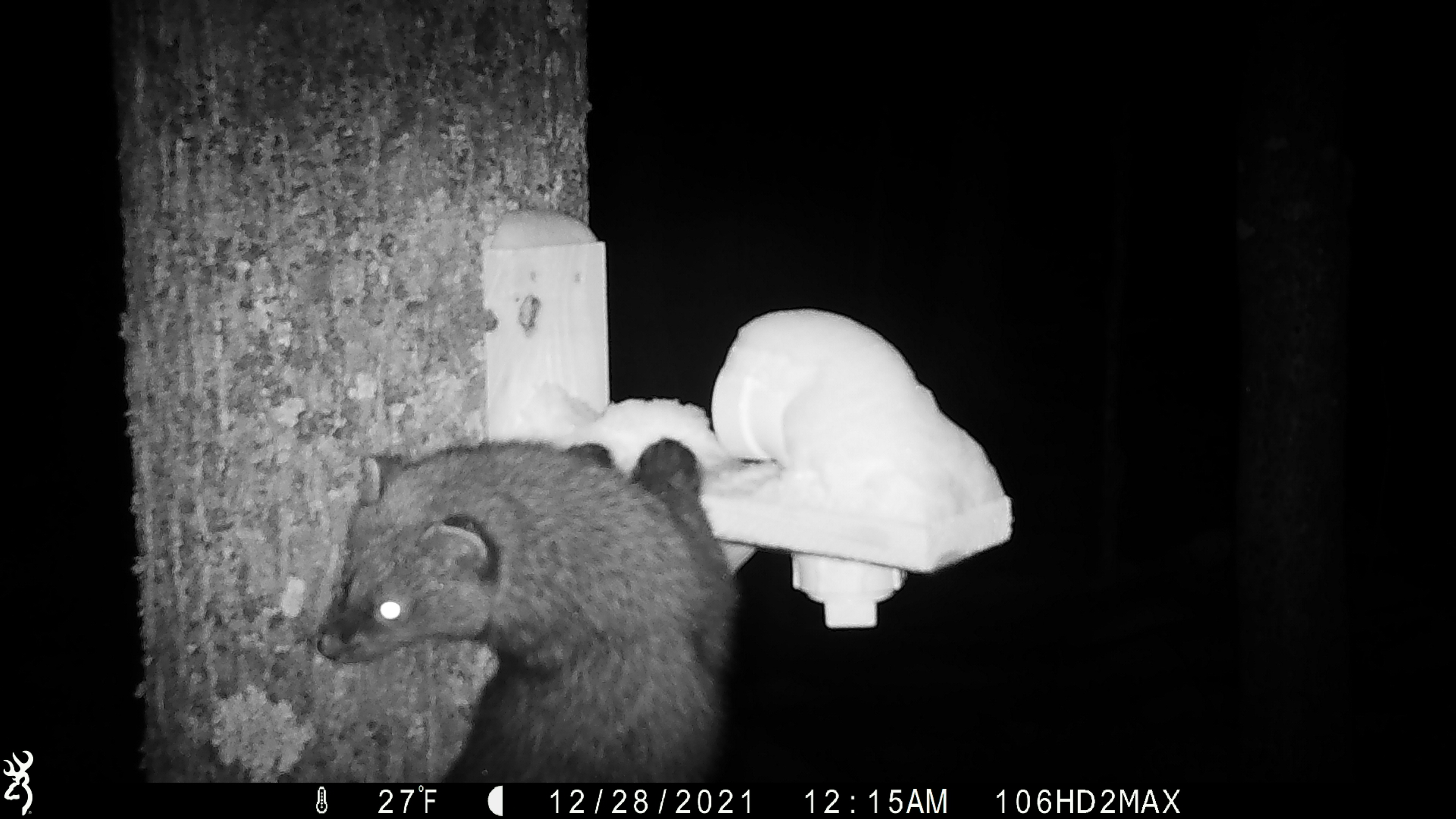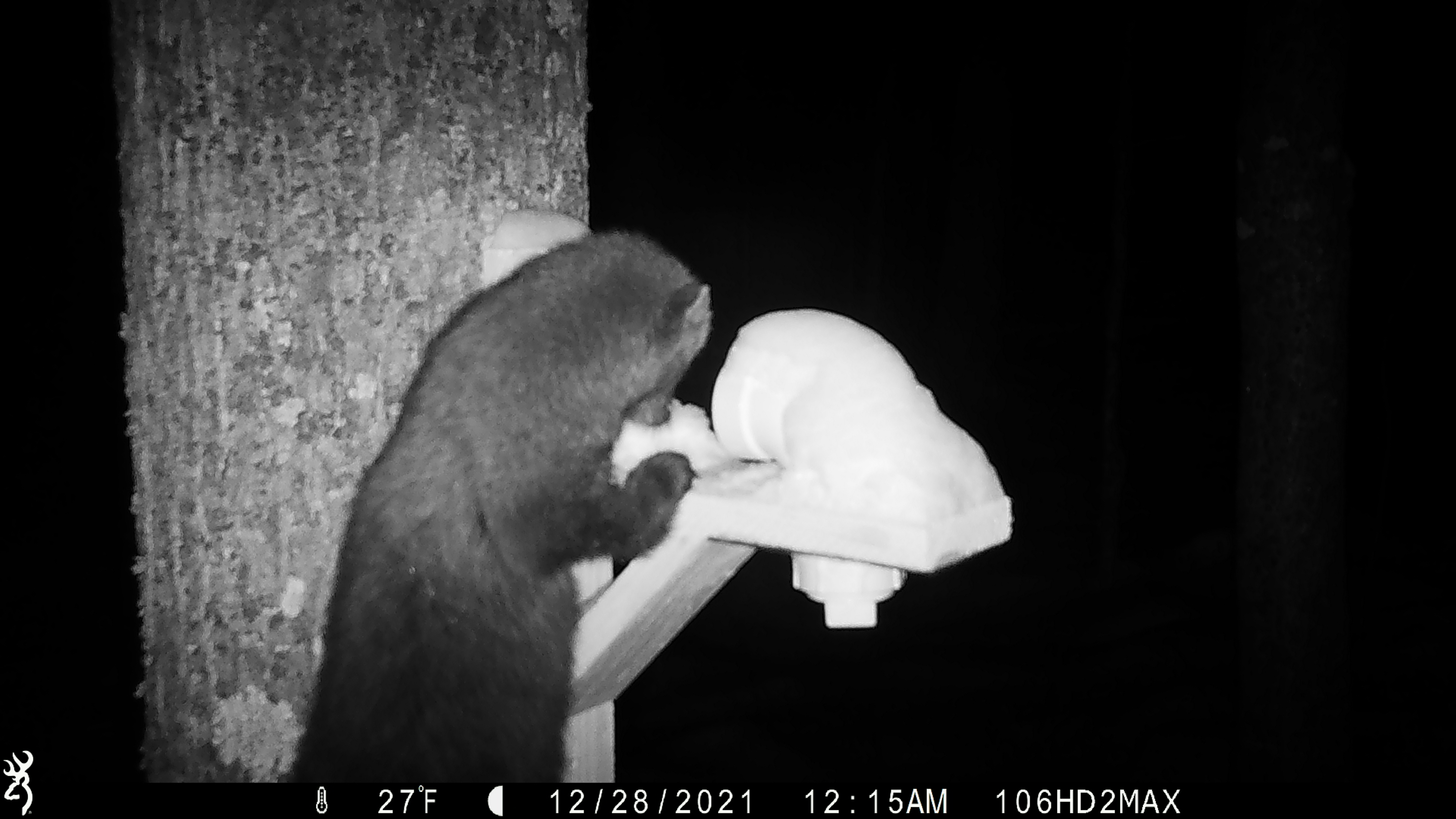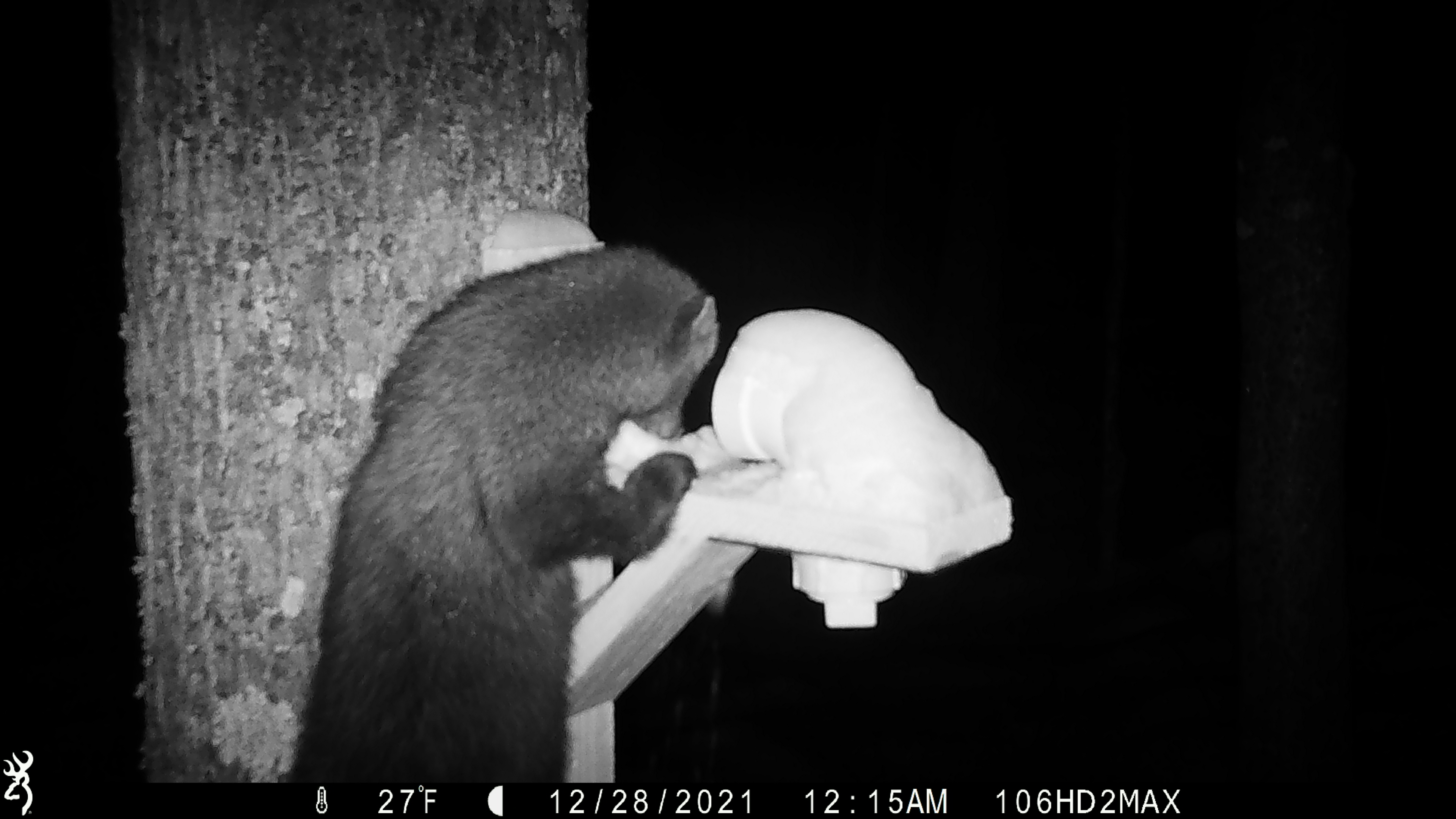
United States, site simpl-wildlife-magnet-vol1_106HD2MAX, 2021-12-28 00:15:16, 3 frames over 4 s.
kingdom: Animalia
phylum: Chordata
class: Mammalia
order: Carnivora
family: Mustelidae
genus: Pekania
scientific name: Pekania pennanti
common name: fisher